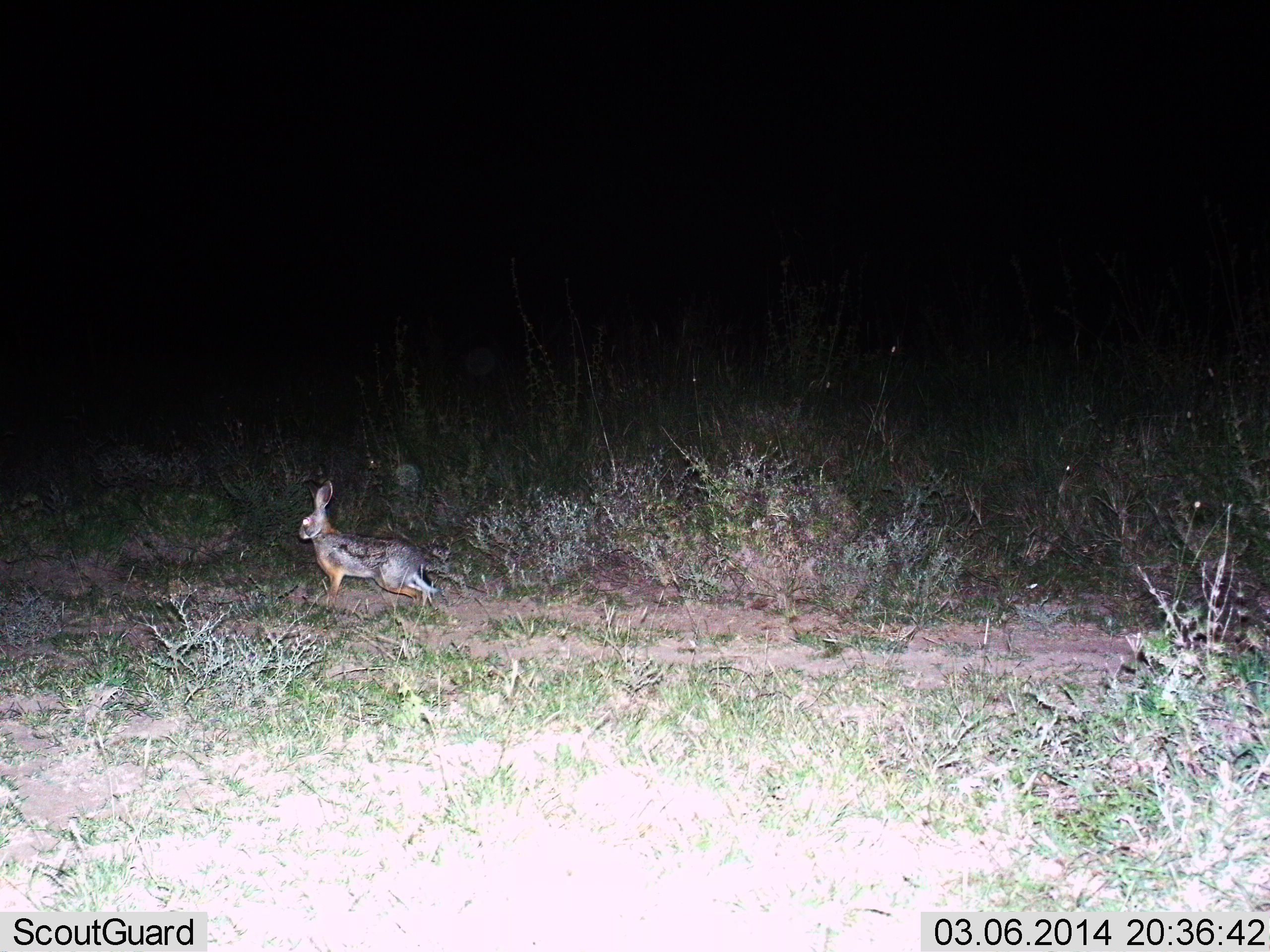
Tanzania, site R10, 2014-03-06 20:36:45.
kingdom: Animalia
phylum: Chordata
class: Mammalia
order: Lagomorpha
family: Leporidae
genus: Lepus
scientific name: Lepus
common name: hare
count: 1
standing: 20%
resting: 0%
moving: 80%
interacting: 0%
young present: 0%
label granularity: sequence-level